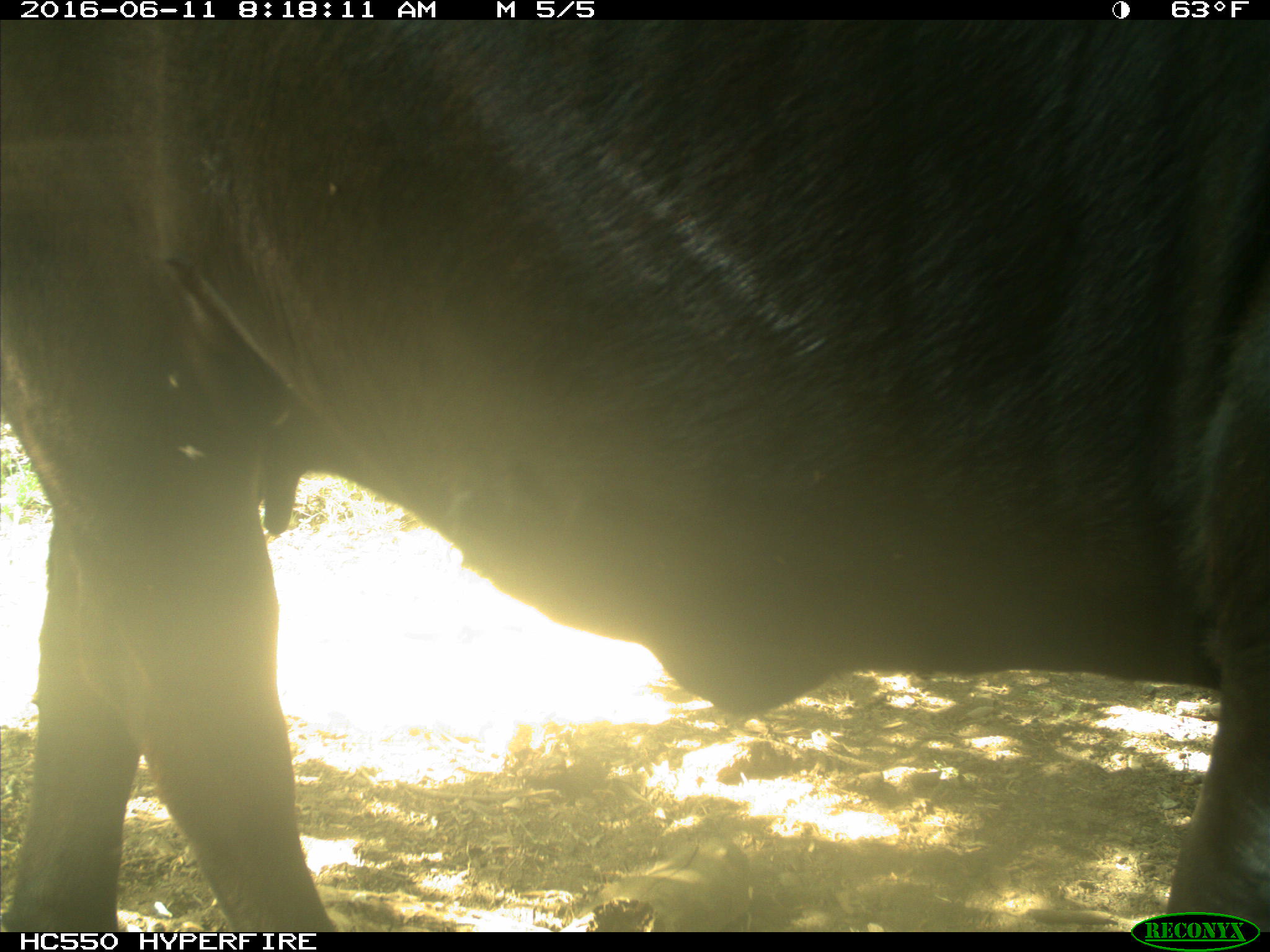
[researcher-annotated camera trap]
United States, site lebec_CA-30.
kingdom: Animalia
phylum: Chordata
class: Mammalia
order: Artiodactyla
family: Bovidae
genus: Bos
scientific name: Bos taurus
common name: domestic cow